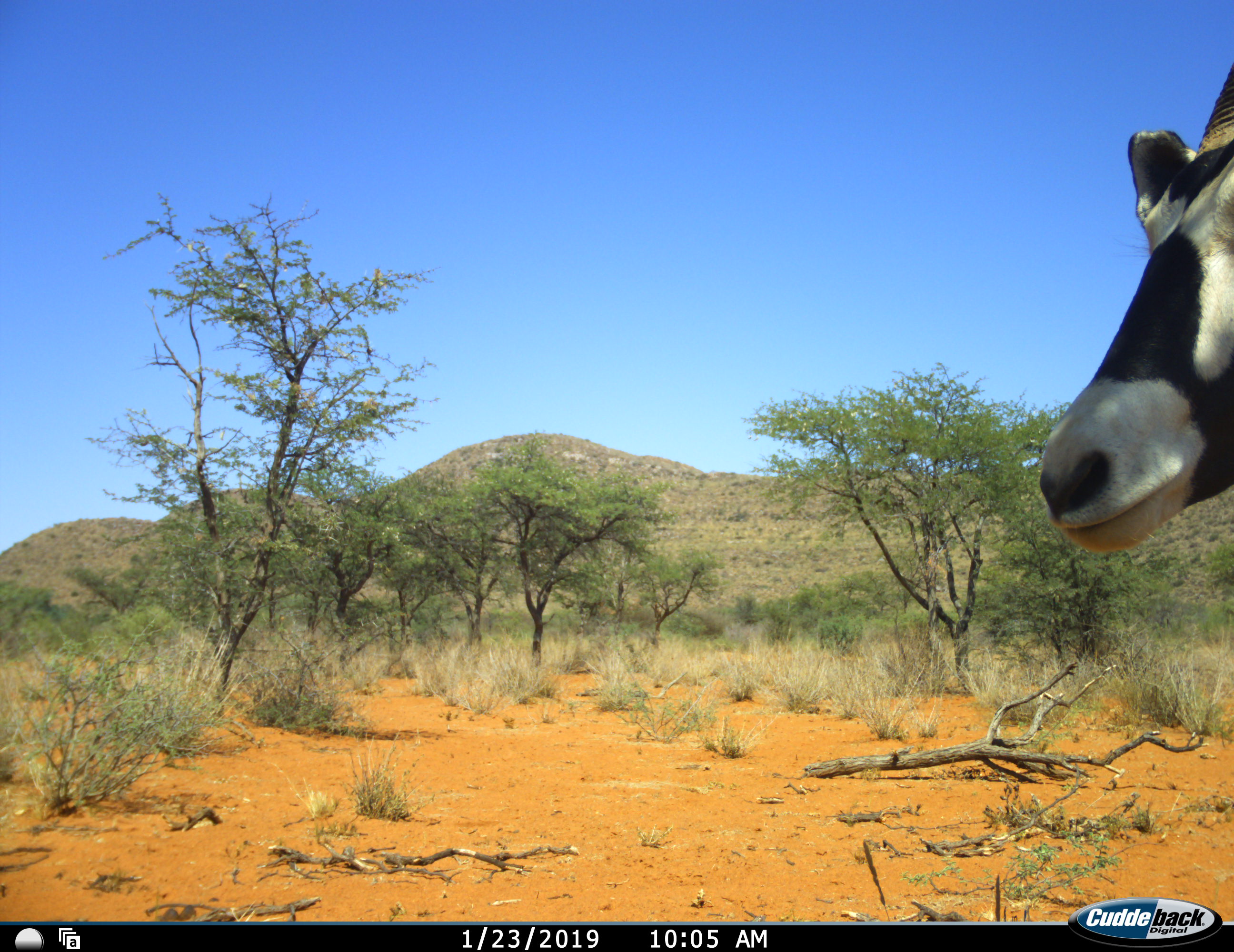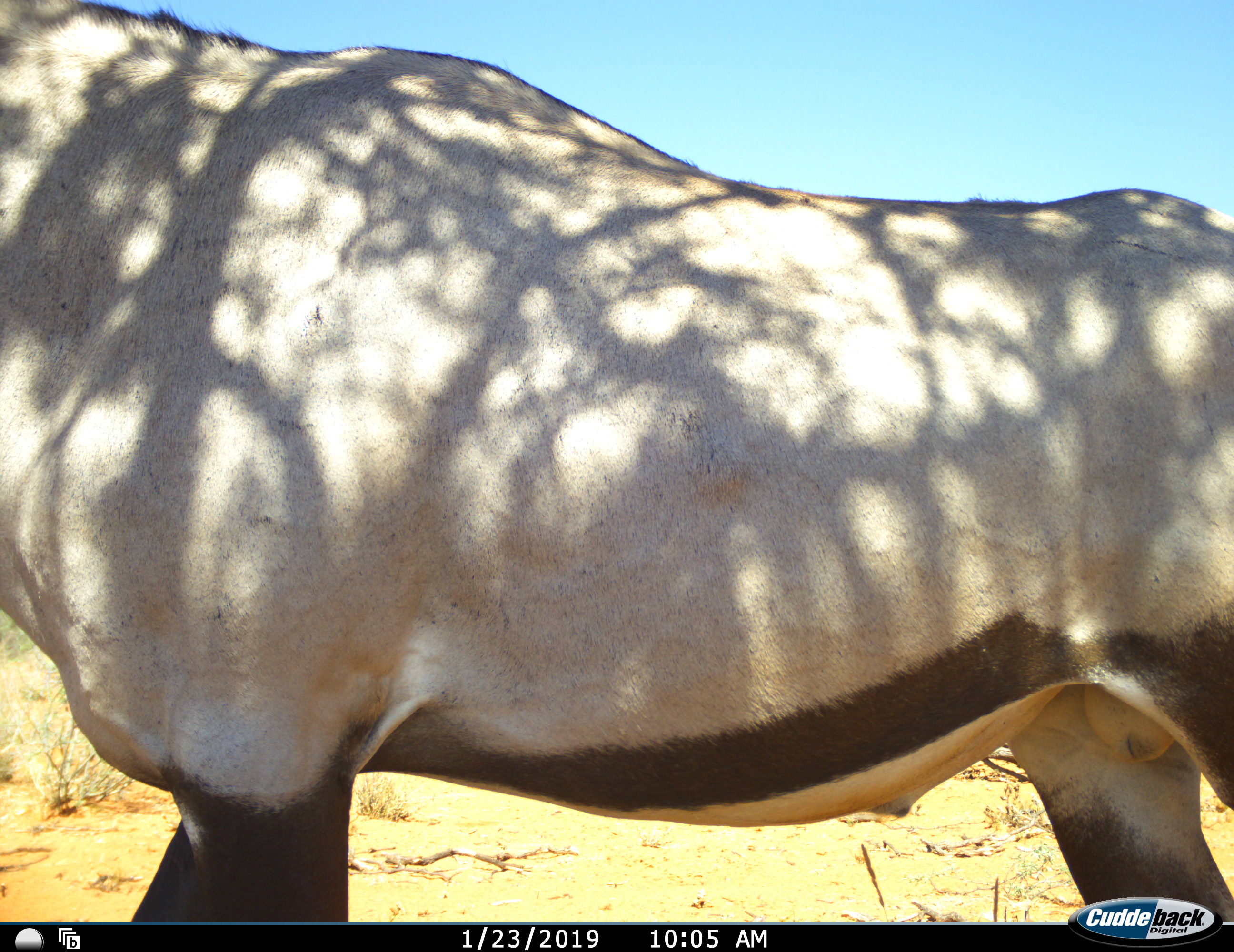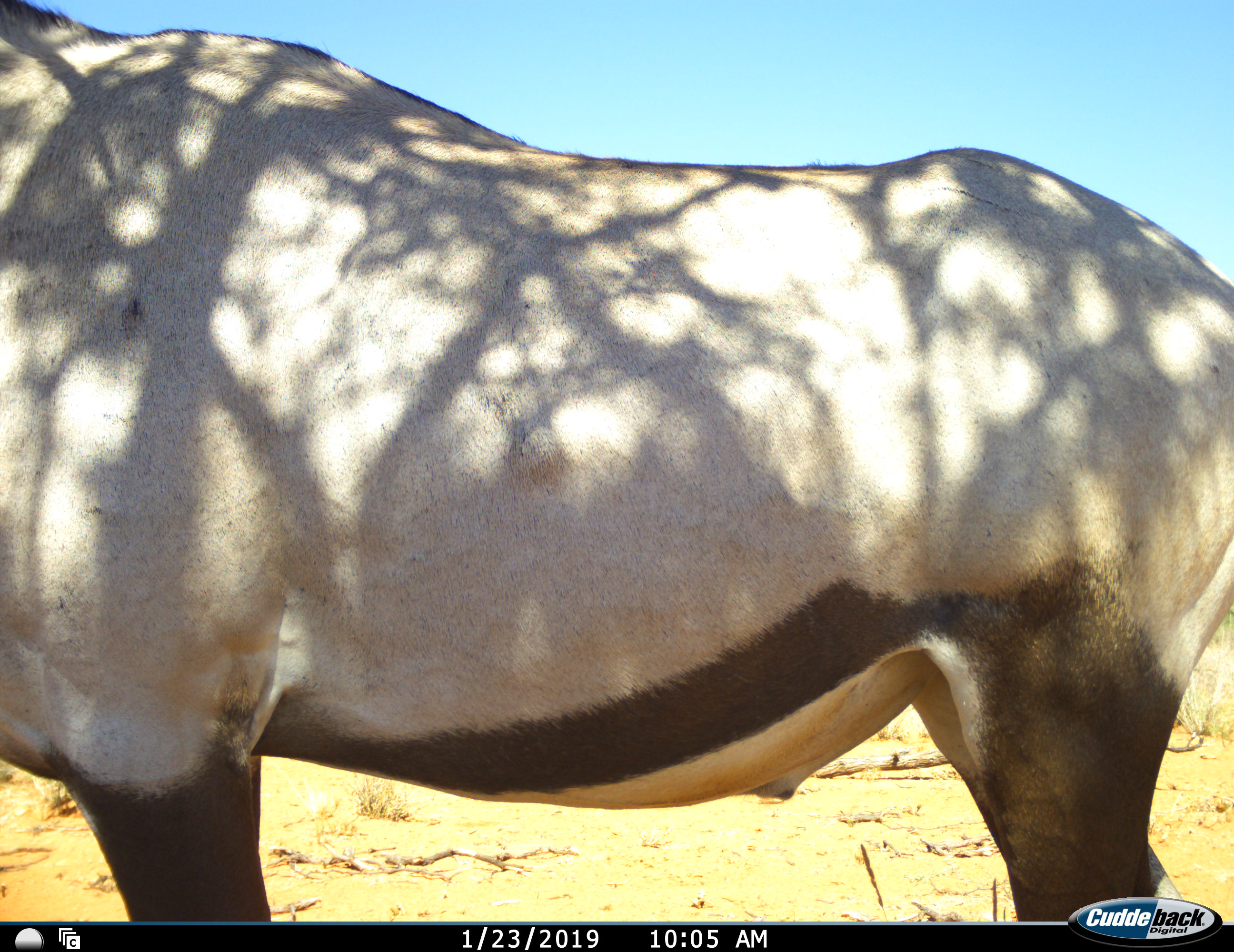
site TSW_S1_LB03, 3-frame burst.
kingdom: Animalia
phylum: Chordata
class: Mammalia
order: Artiodactyla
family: Bovidae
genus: Oryx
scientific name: Oryx gazella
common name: gemsbok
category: oryx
Oryx (gemsbok) (Oryx gazella), count 1. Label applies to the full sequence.